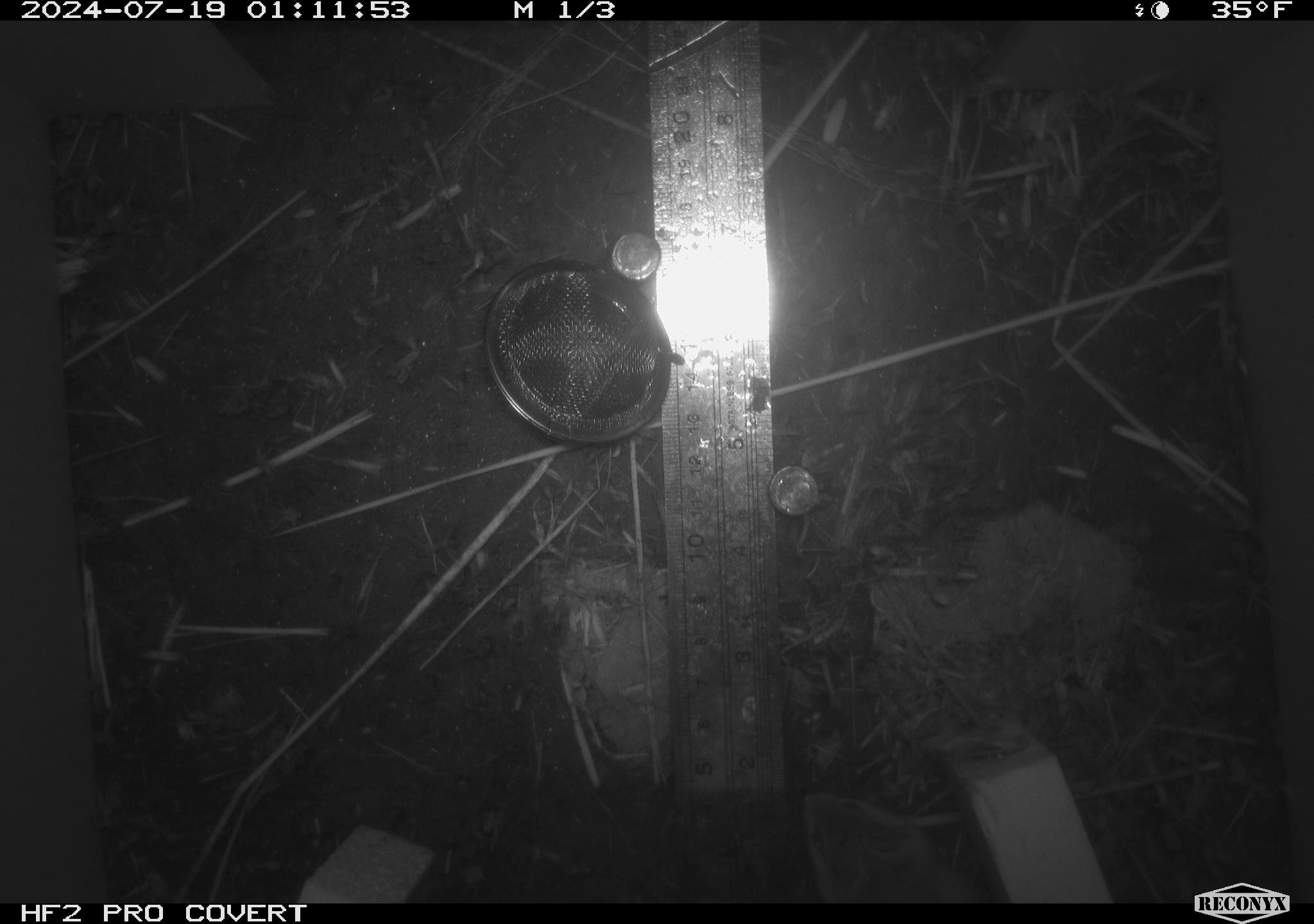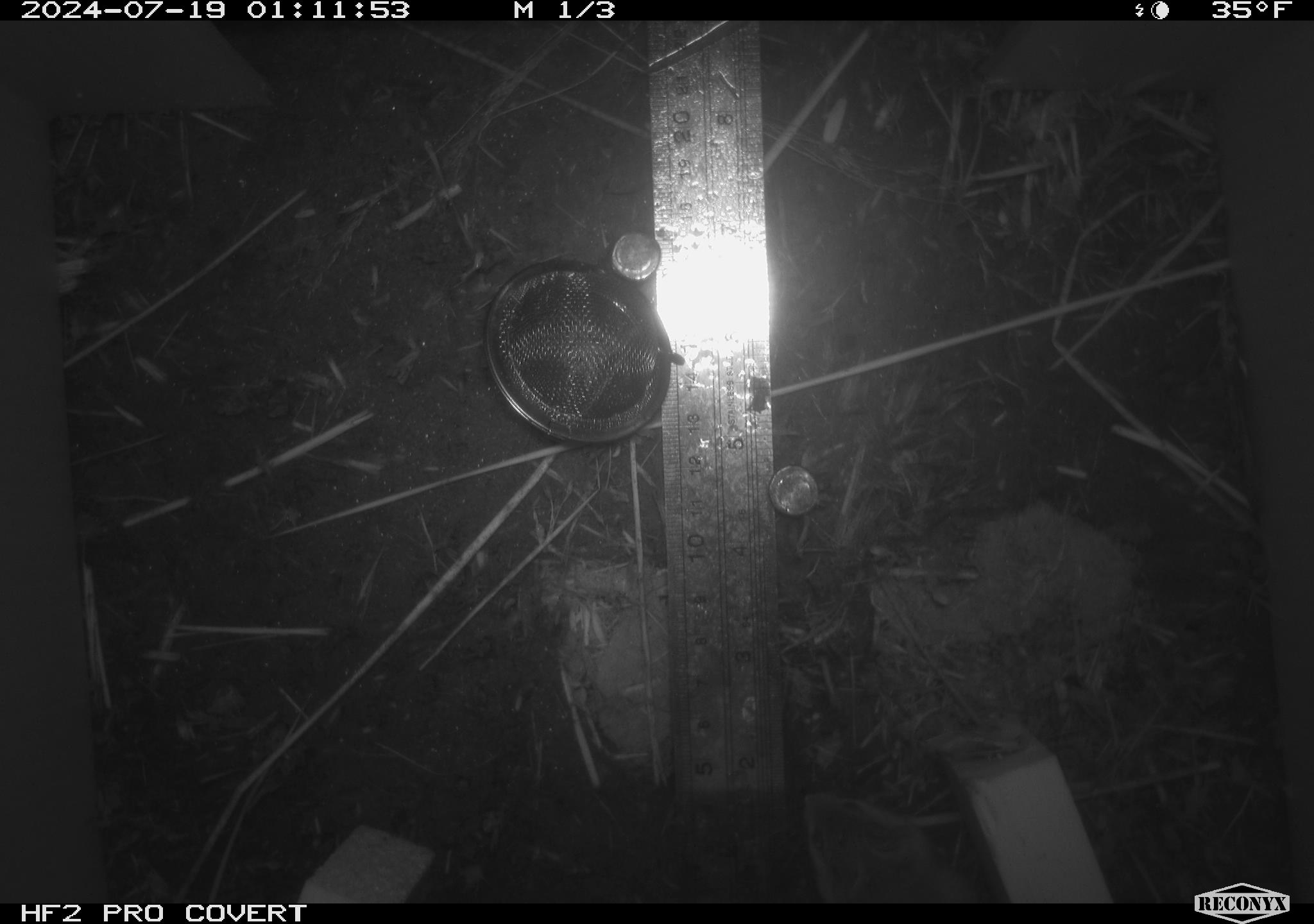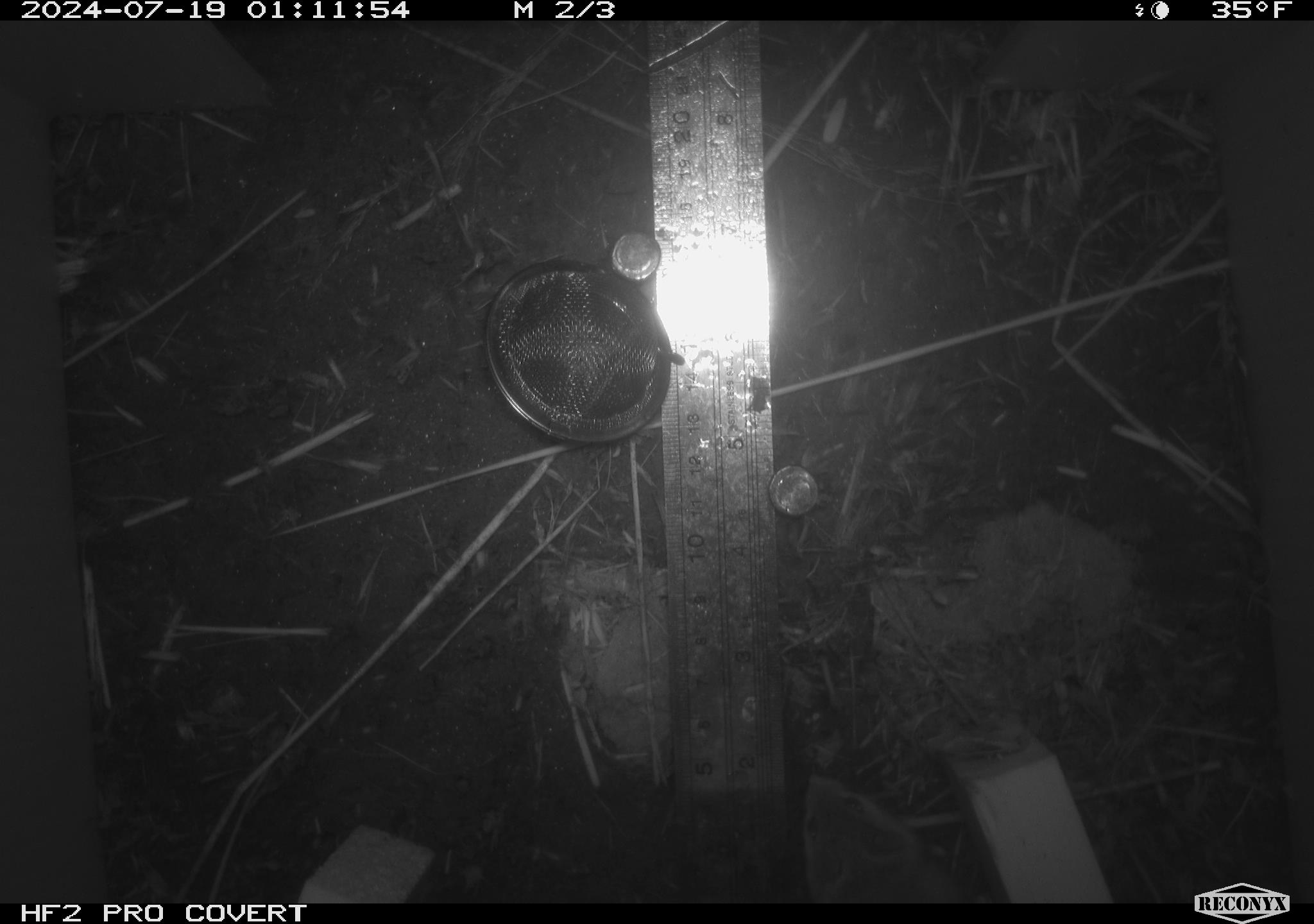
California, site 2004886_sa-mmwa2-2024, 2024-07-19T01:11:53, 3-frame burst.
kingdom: Animalia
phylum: Chordata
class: Mammalia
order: Rodentia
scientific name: Rodentia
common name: mouse species